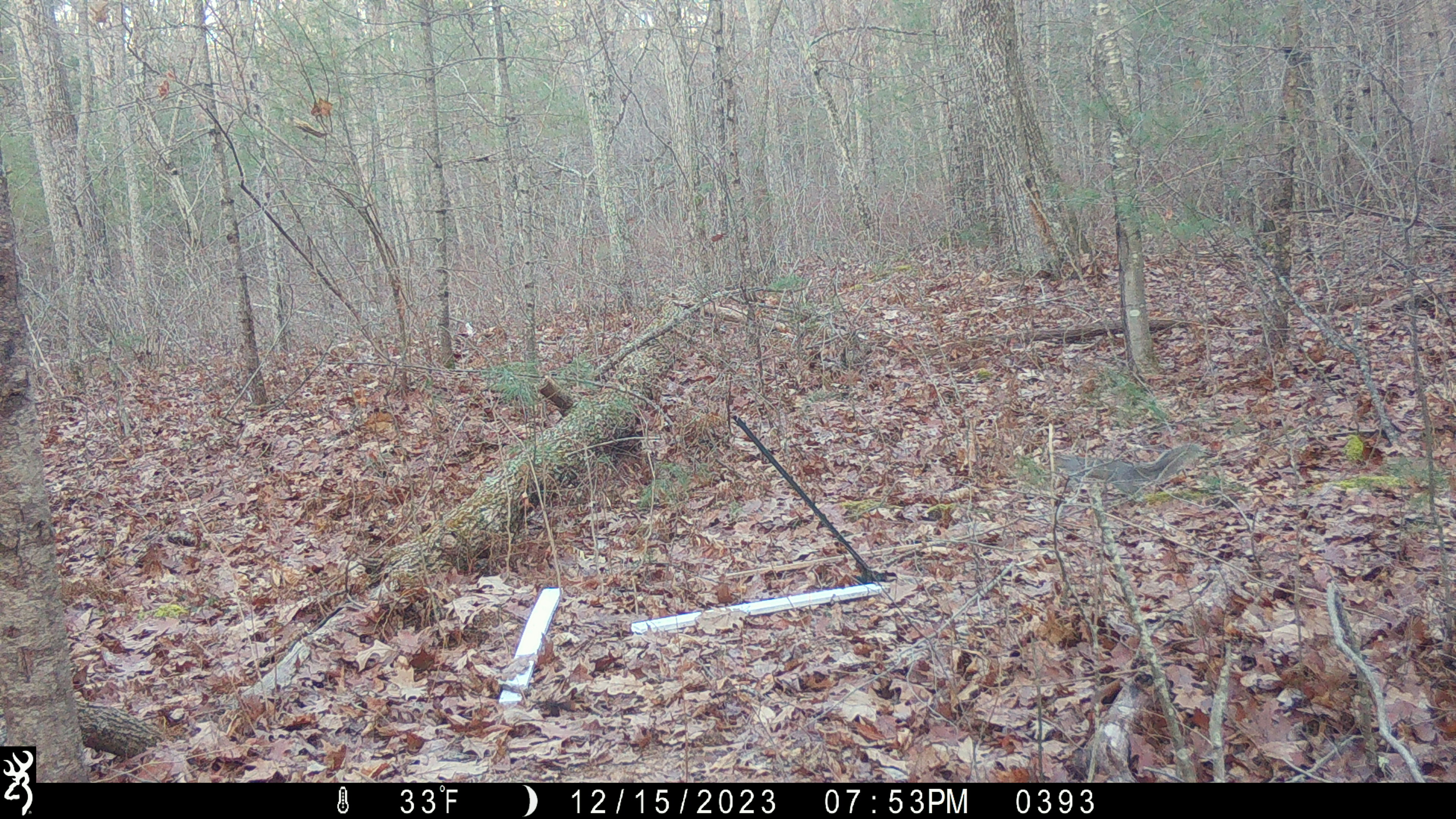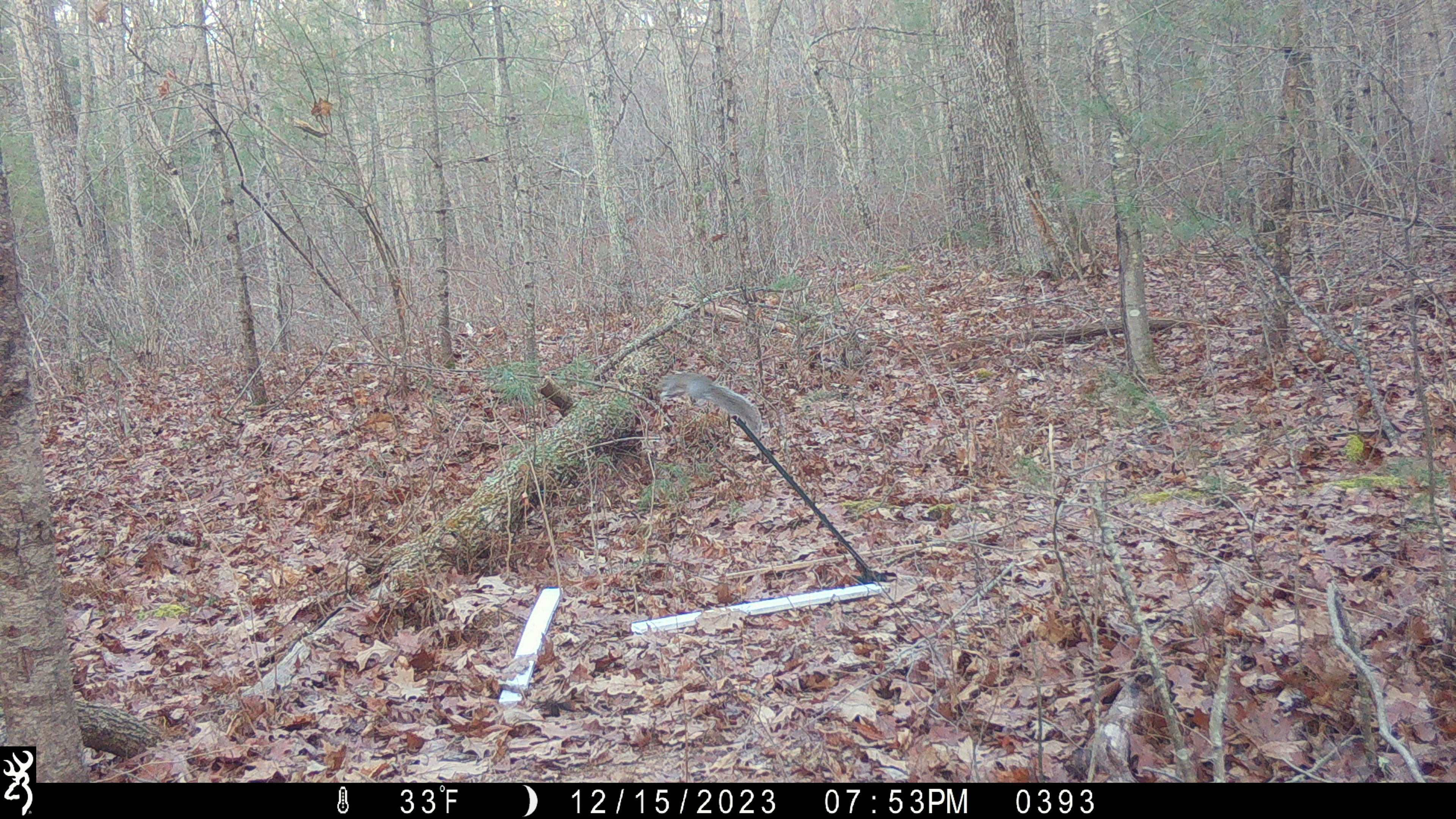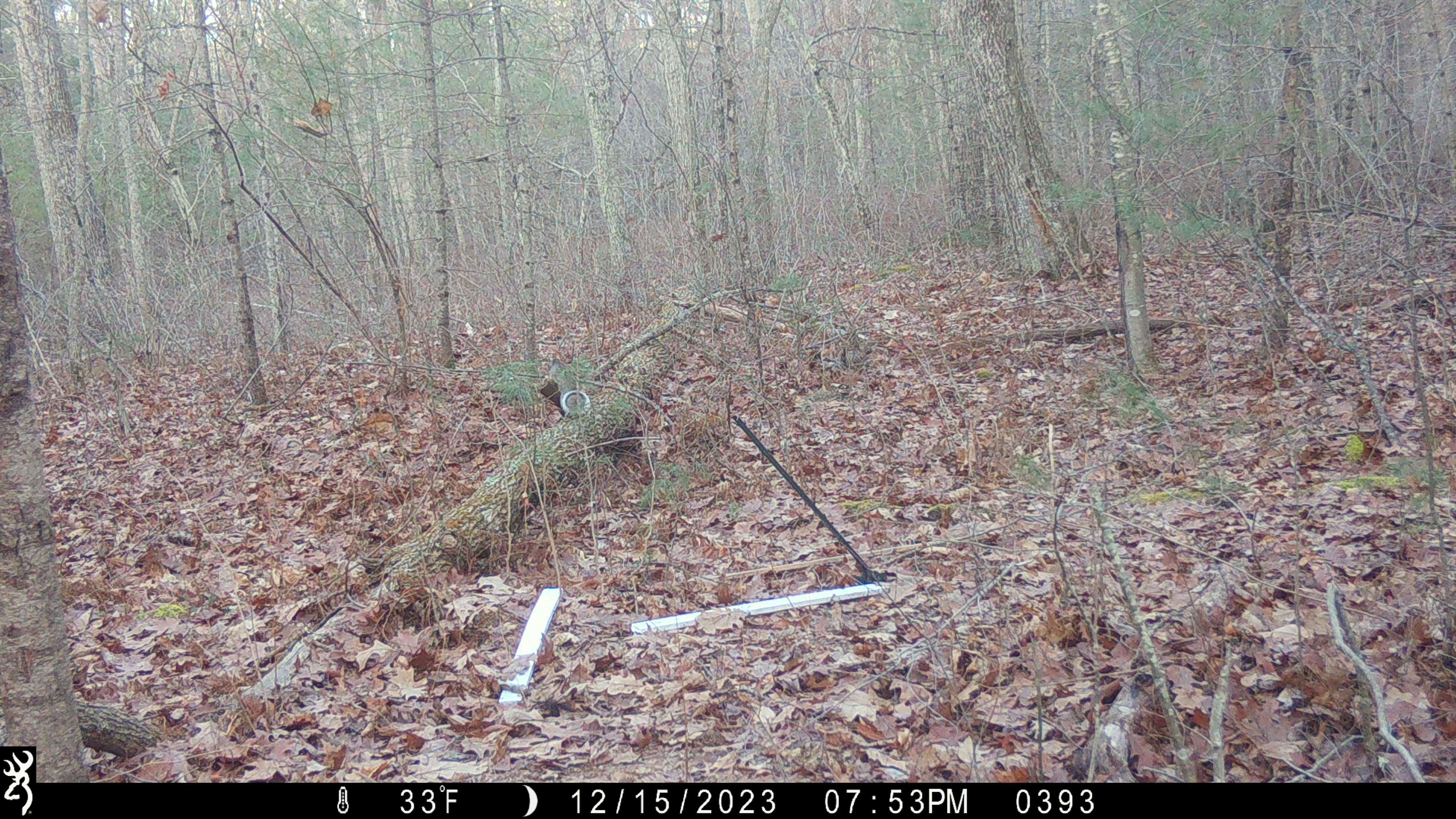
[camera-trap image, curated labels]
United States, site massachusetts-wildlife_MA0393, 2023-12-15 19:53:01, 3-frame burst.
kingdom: Animalia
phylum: Chordata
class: Mammalia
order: Rodentia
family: Sciuridae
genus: Sciurus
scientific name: Sciurus carolinensis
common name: gray squirrel